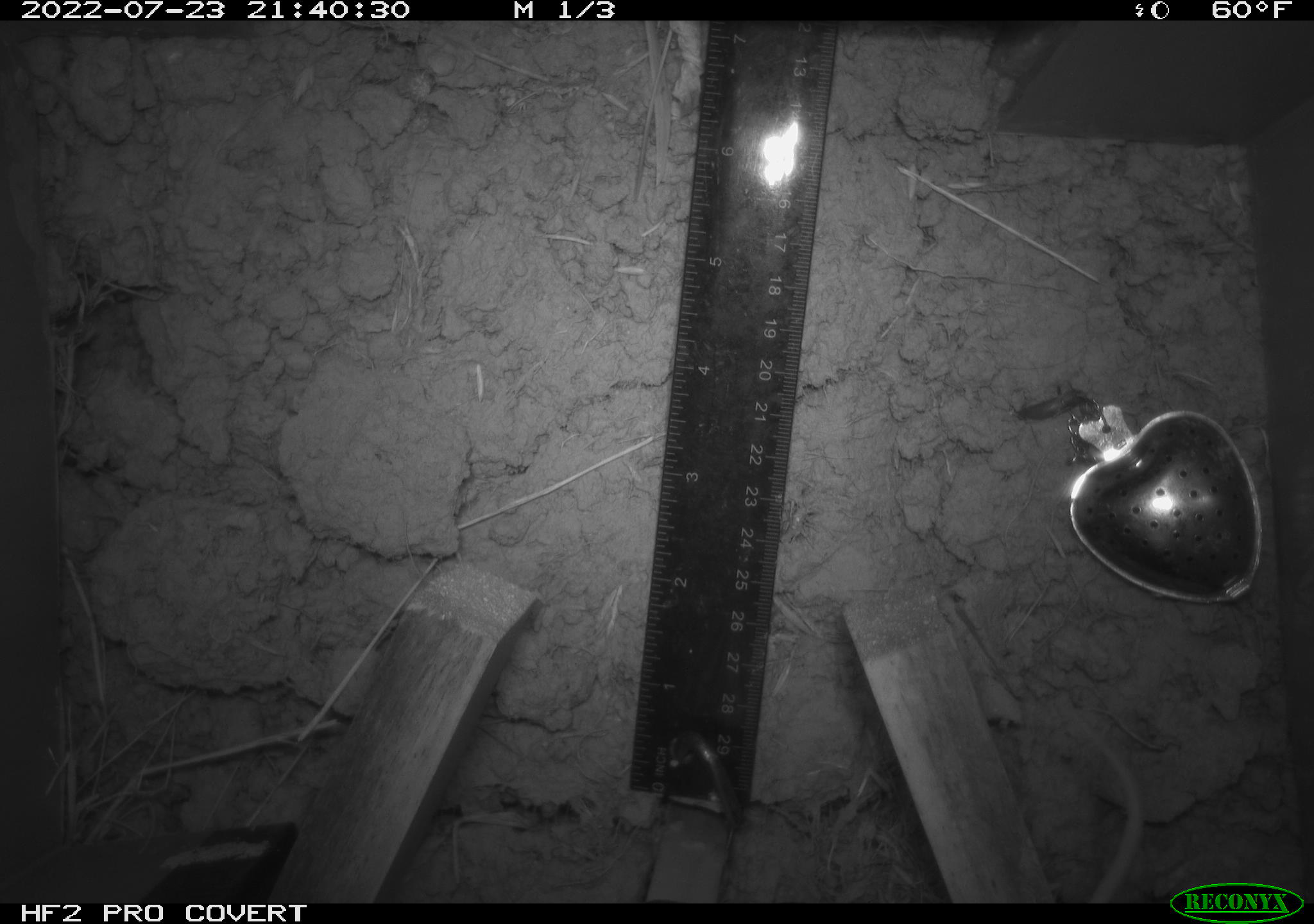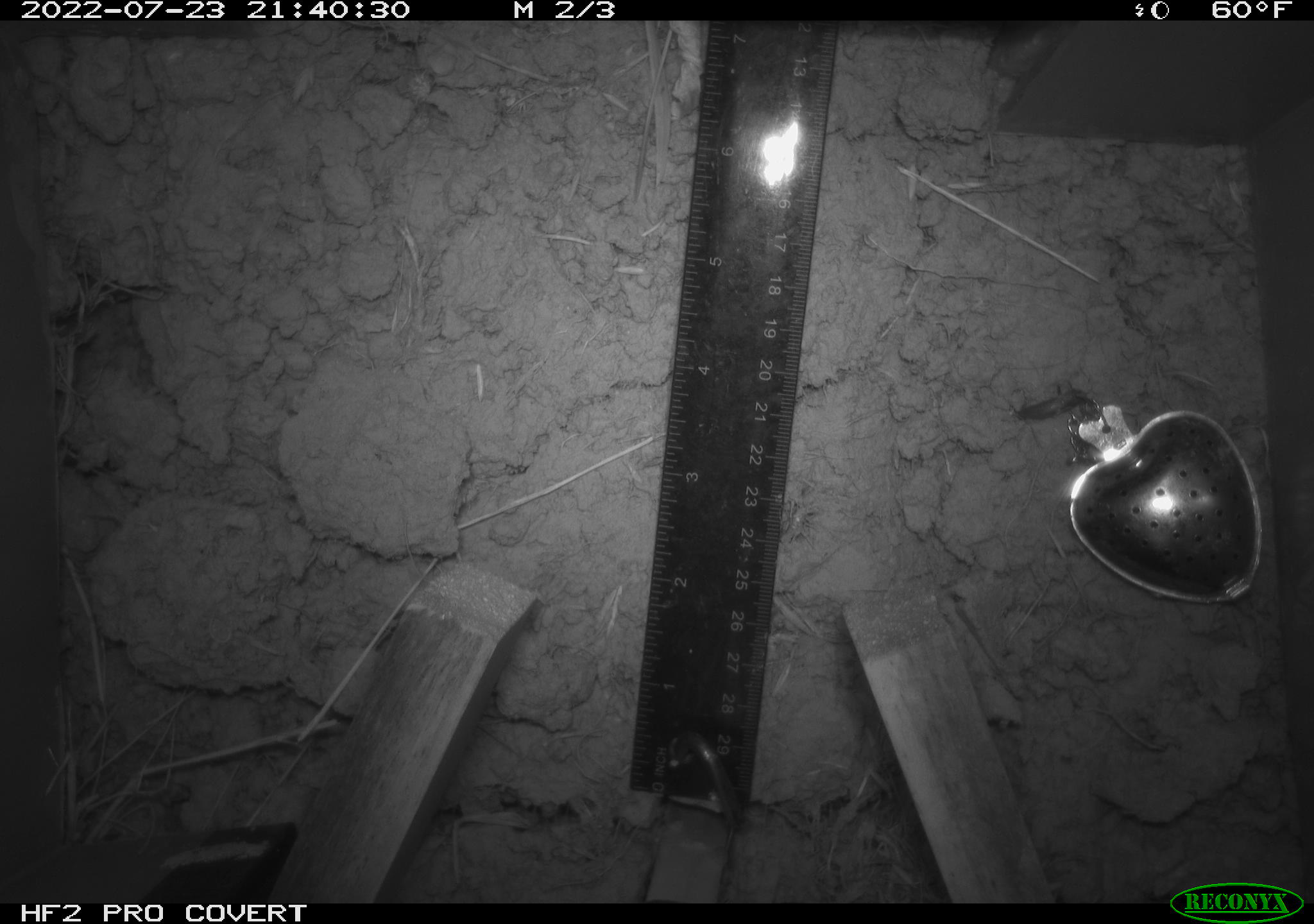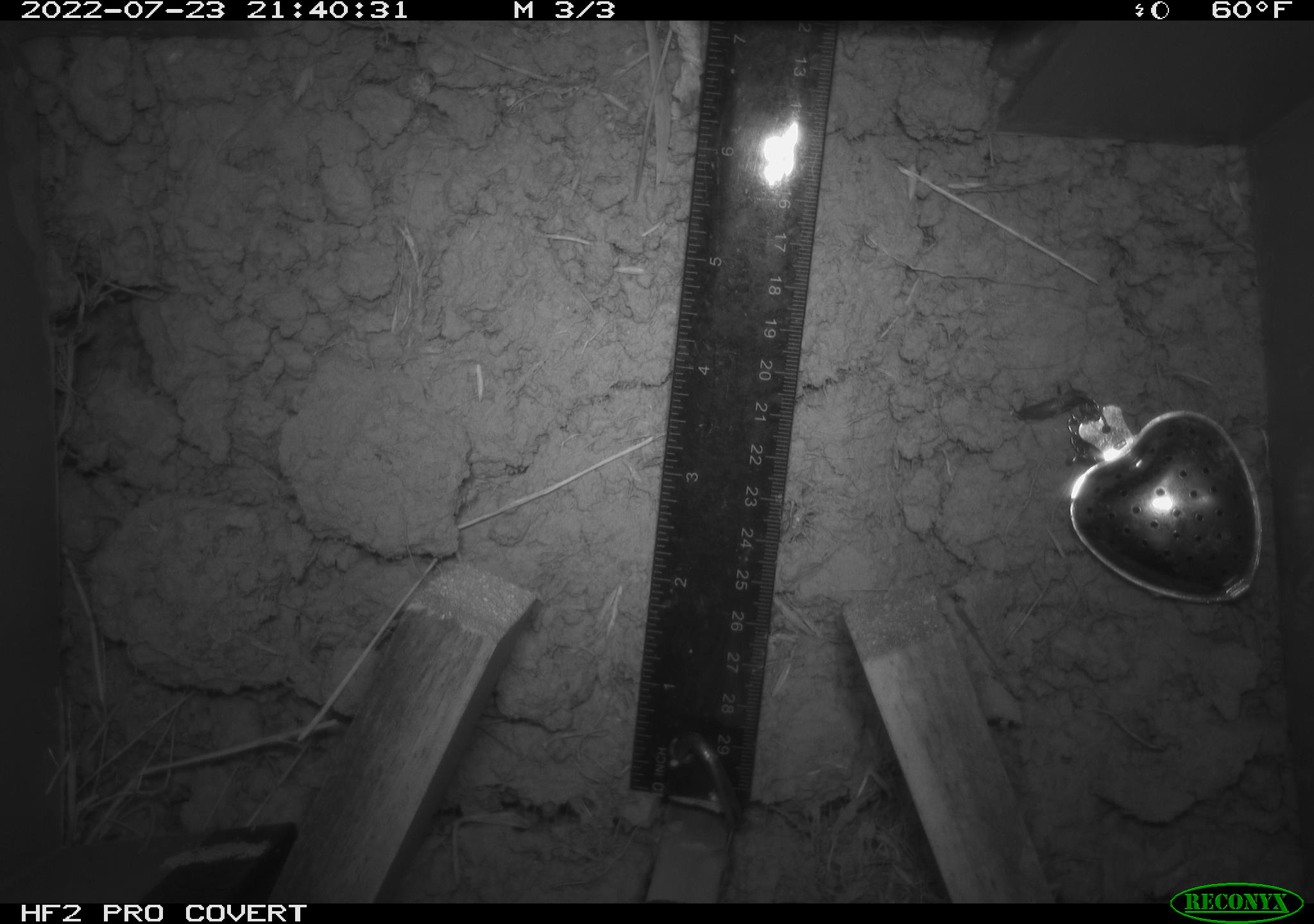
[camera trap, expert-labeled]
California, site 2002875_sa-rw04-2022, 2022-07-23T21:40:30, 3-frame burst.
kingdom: Animalia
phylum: Chordata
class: Mammalia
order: Rodentia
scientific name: Rodentia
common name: mouse species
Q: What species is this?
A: Mouse species (Rodentia).